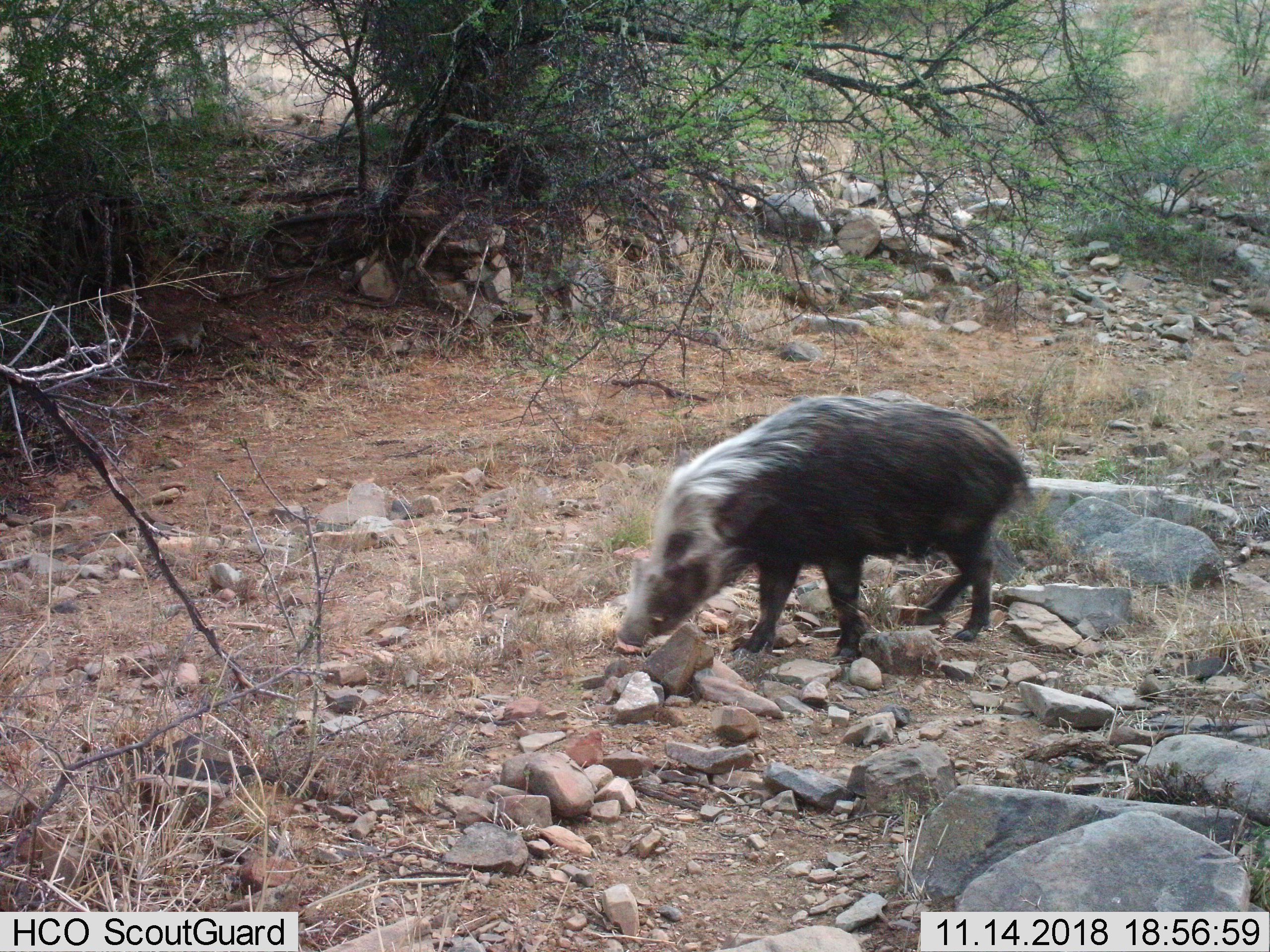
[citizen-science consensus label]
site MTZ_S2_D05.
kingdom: Animalia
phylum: Chordata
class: Mammalia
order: Artiodactyla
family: Suidae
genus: Potamochoerus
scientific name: Potamochoerus larvatus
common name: bushpig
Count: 1.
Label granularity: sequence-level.